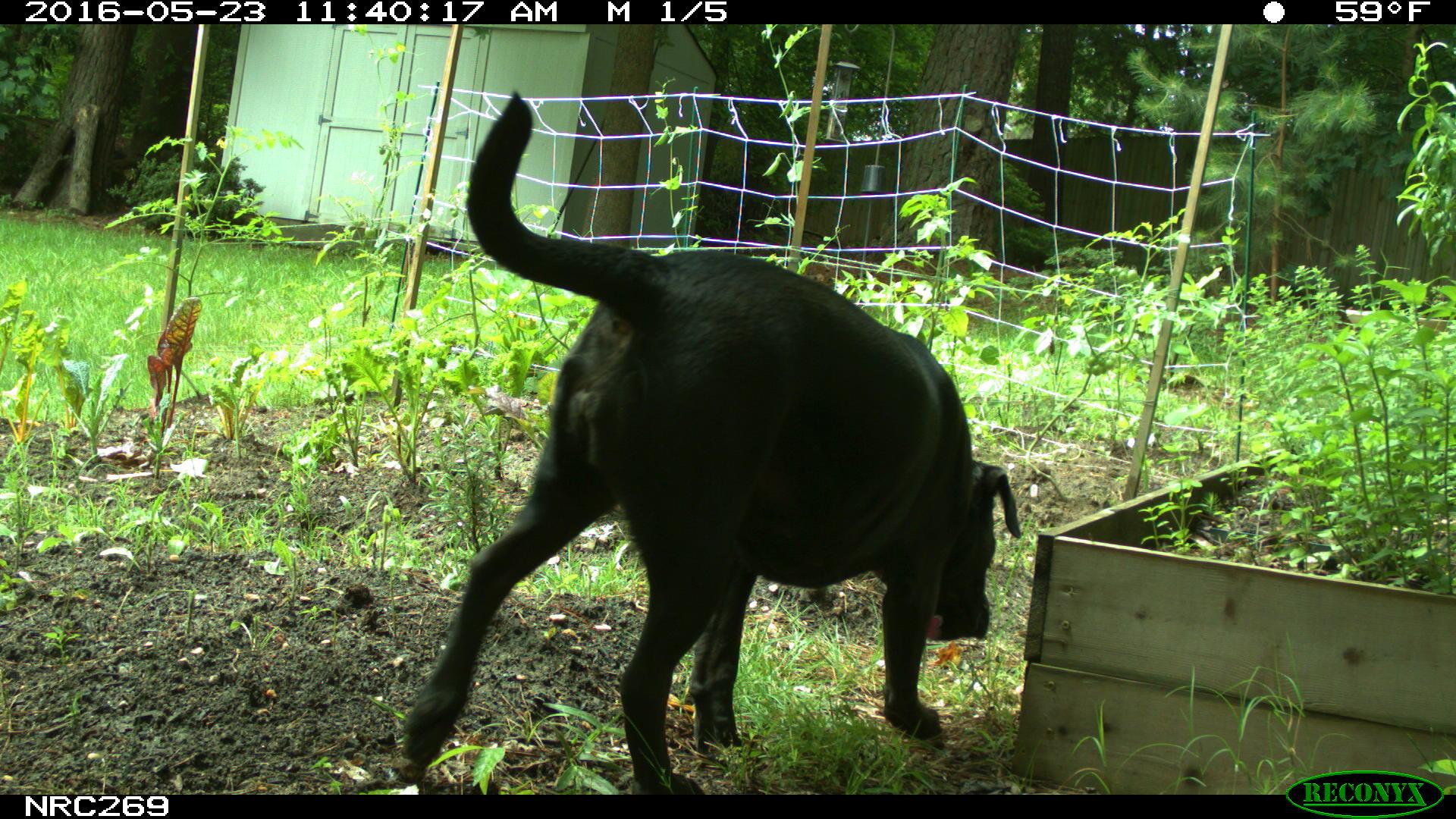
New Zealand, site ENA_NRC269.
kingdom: Animalia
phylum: Chordata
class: Mammalia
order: Carnivora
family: Canidae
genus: Canis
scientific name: Canis familiaris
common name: domestic dog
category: dog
Dog (domestic dog) (Canis familiaris).